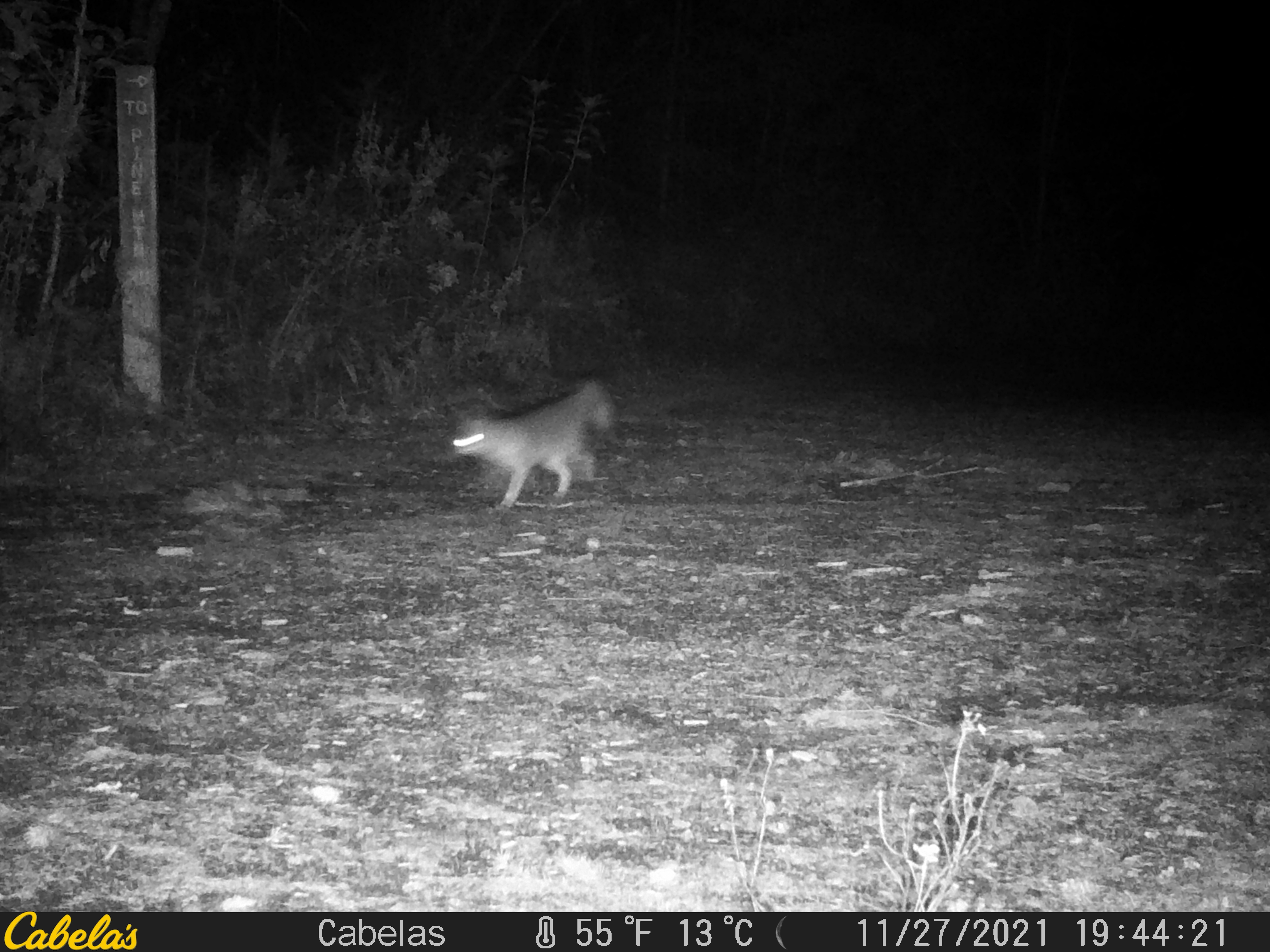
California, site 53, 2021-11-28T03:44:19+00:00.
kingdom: Animalia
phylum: Chordata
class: Mammalia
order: Carnivora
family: Canidae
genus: Urocyon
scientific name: Urocyon cinereoargenteus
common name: gray fox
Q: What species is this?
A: Gray fox (Urocyon cinereoargenteus).